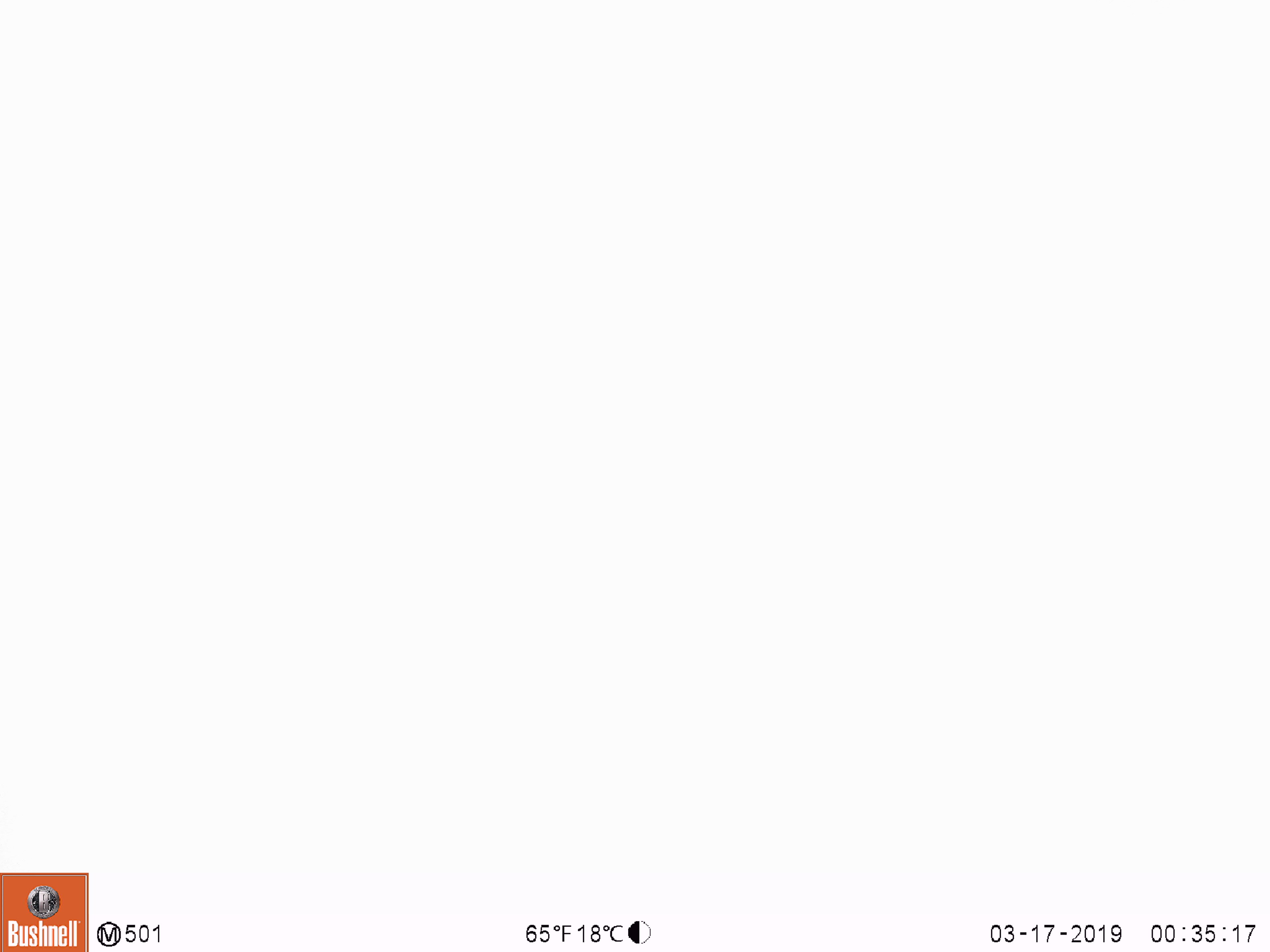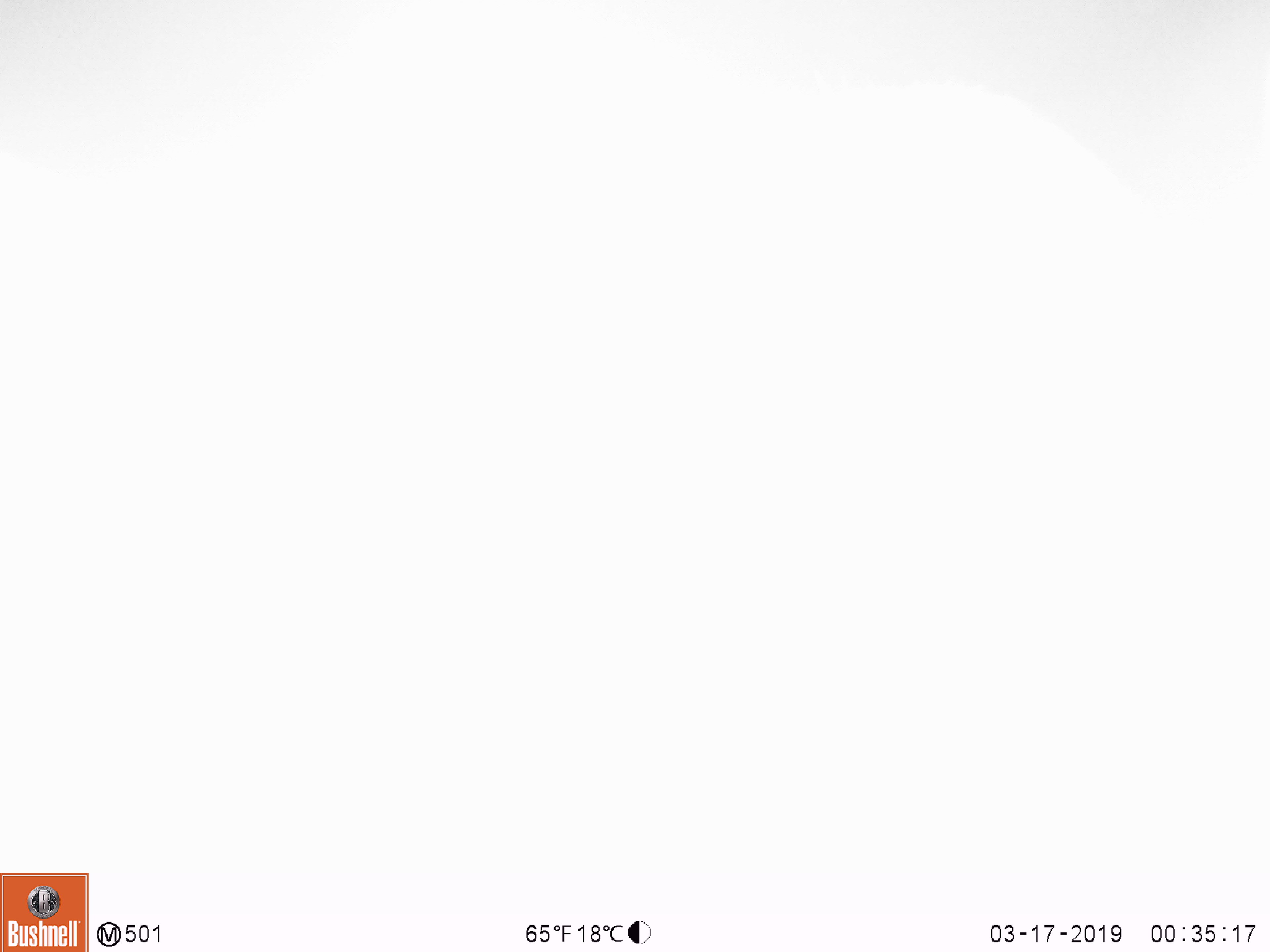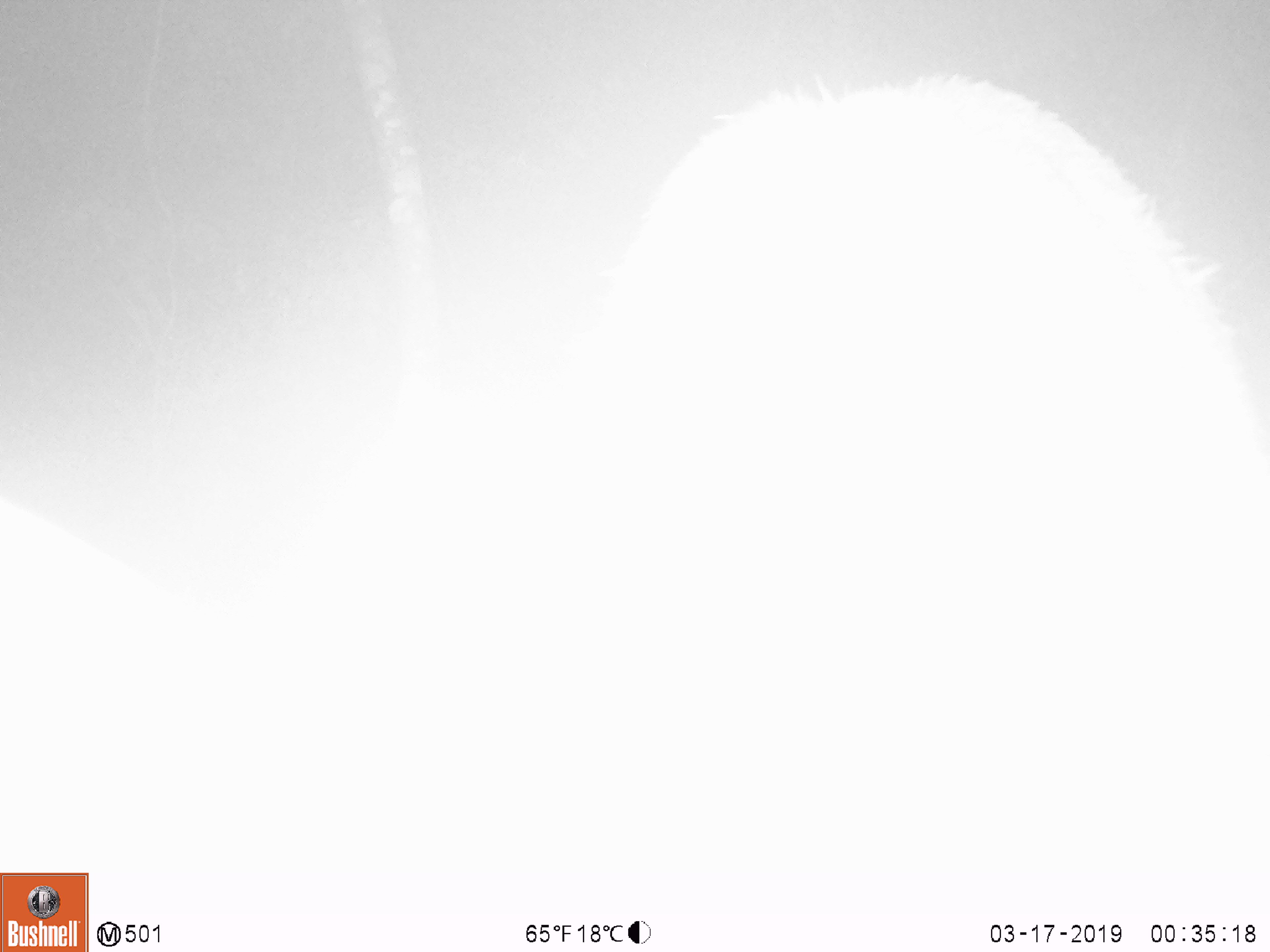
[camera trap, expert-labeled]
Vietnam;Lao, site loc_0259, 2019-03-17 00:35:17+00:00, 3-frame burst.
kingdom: Animalia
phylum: Chordata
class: Mammalia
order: Artiodactyla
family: Cervidae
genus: Rusa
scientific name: Rusa unicolor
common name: sambar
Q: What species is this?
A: Sambar (Rusa unicolor).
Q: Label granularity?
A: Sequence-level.